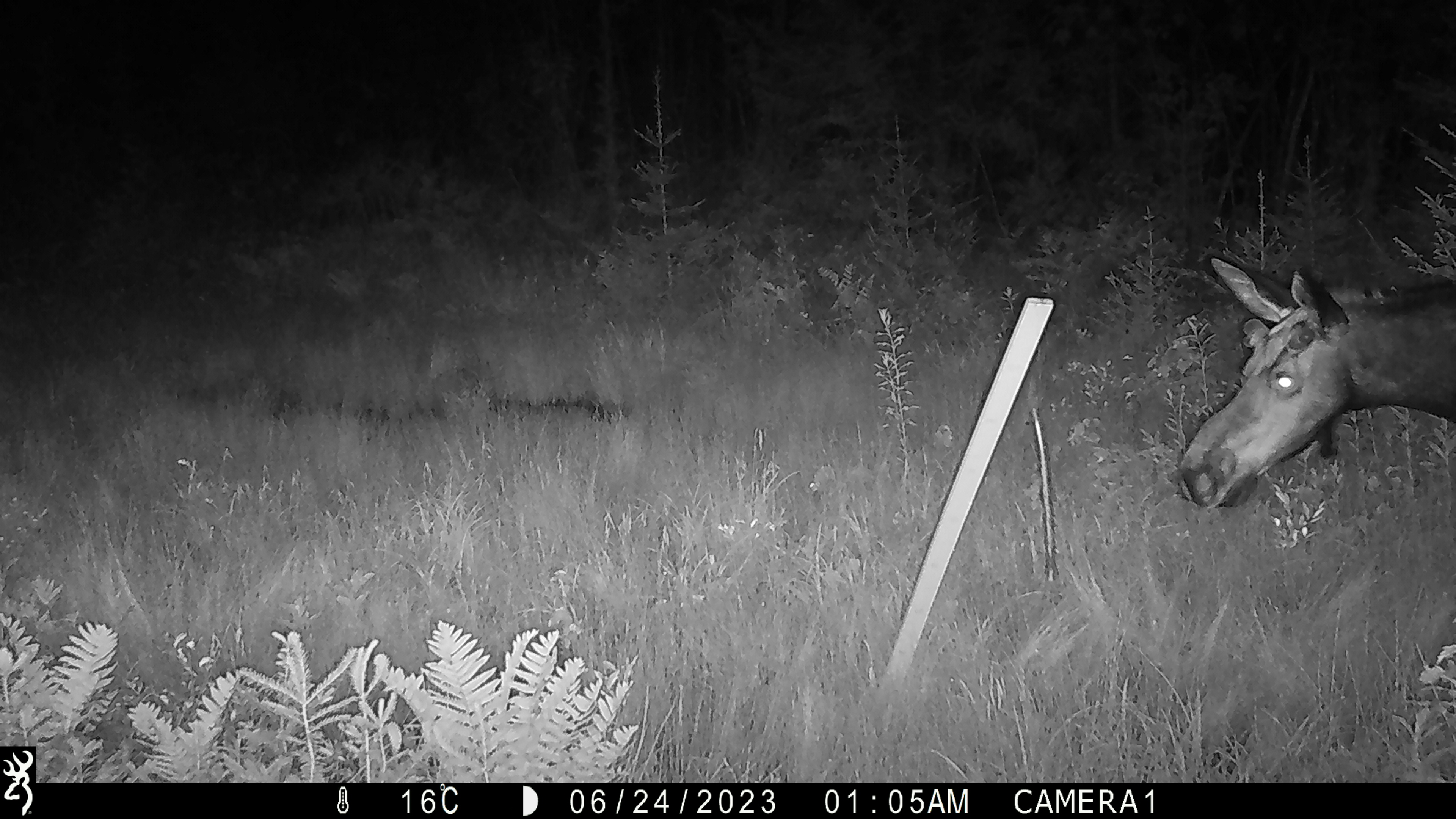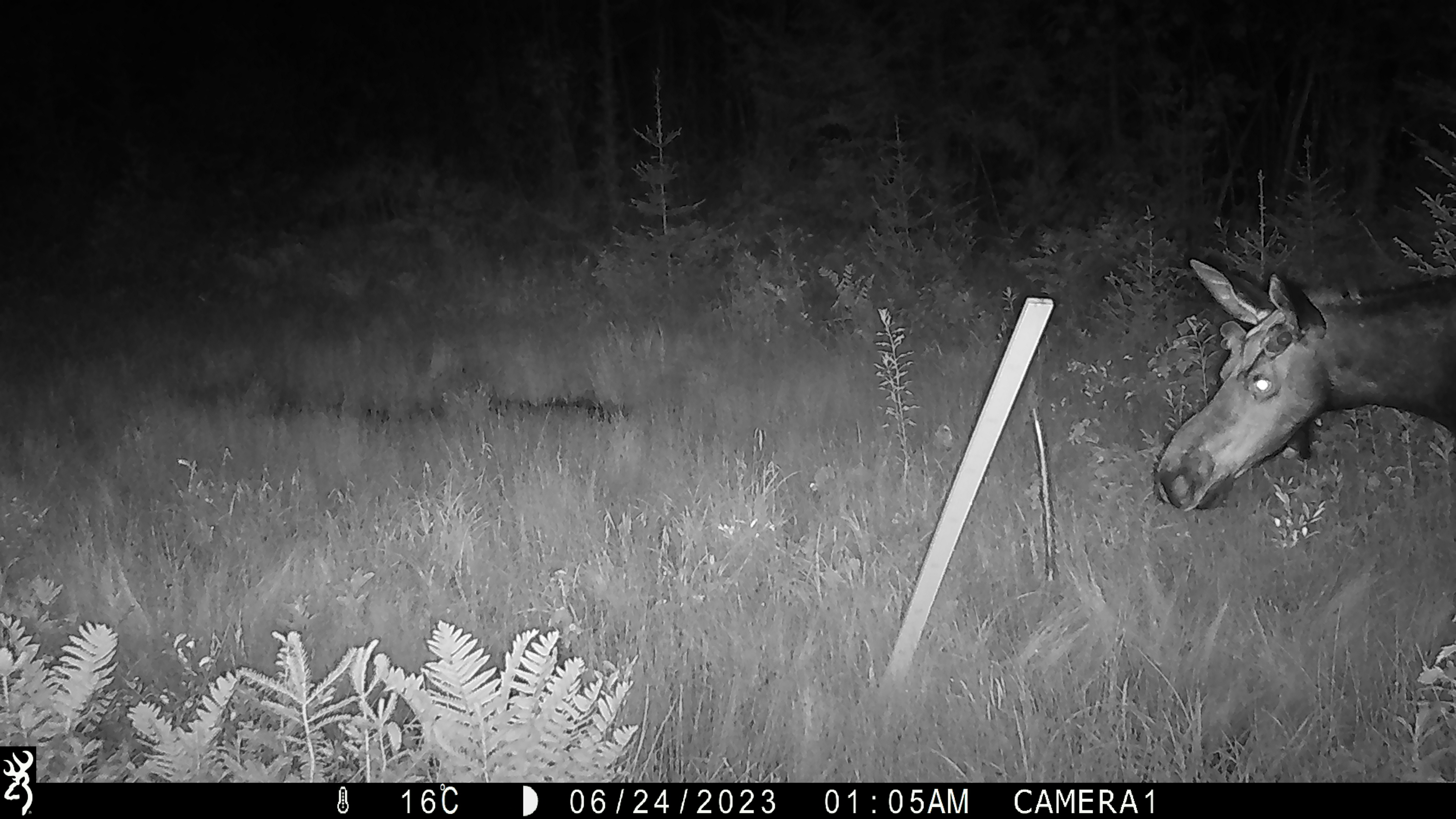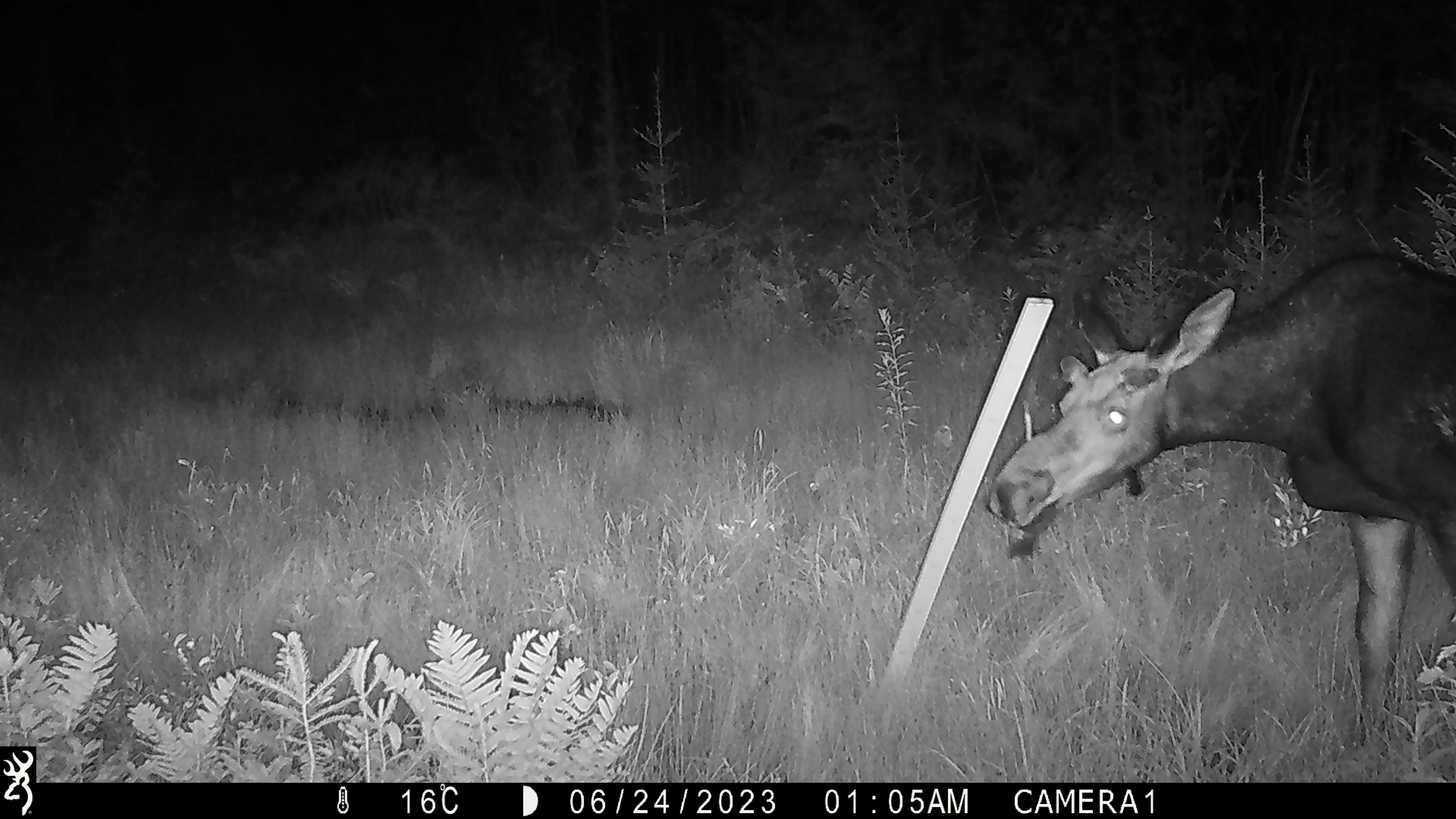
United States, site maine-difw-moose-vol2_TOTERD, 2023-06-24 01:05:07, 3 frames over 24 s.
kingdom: Animalia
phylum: Chordata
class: Mammalia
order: Artiodactyla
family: Cervidae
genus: Alces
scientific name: Alces alces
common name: moose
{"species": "moose (Alces alces)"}